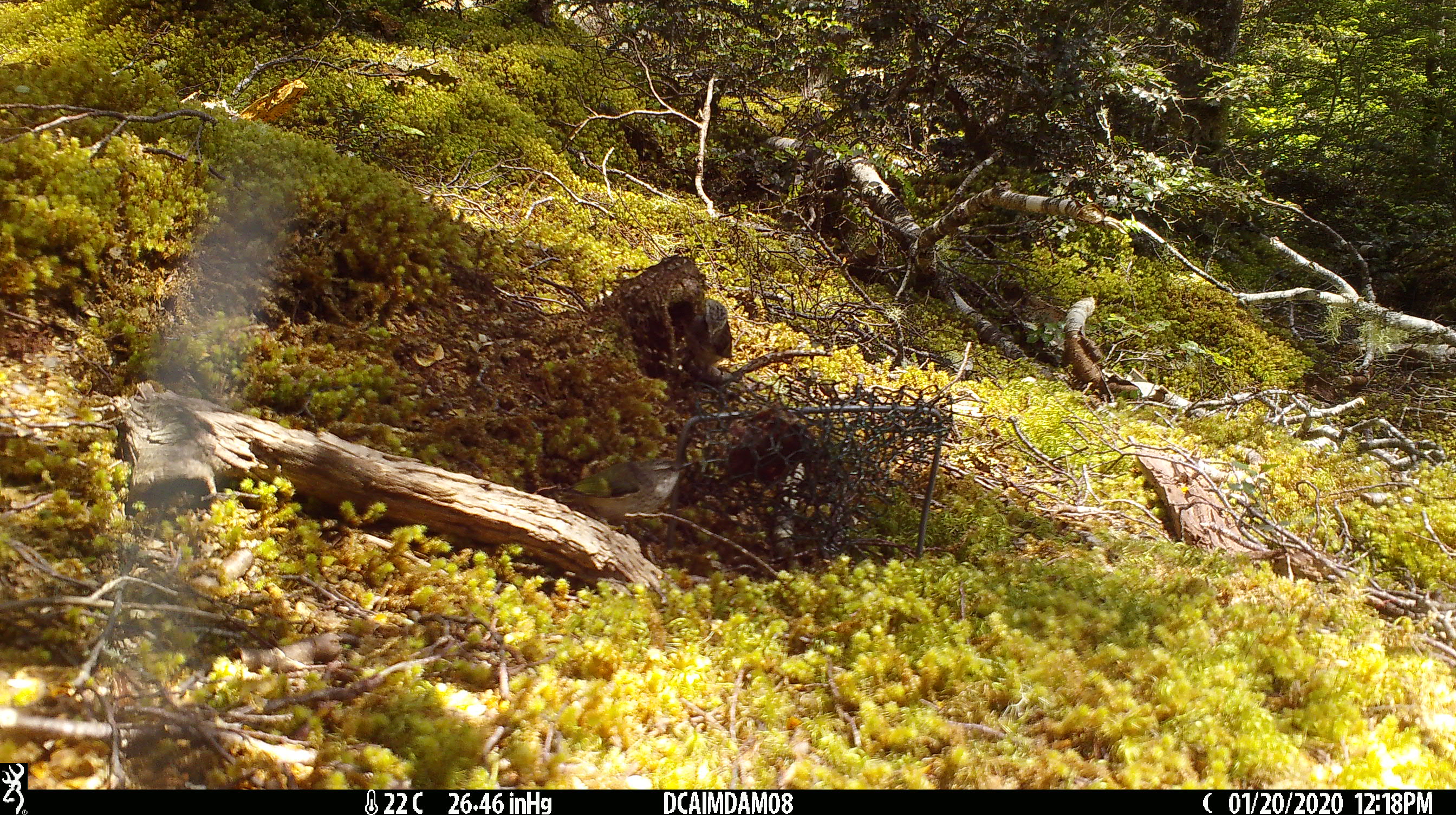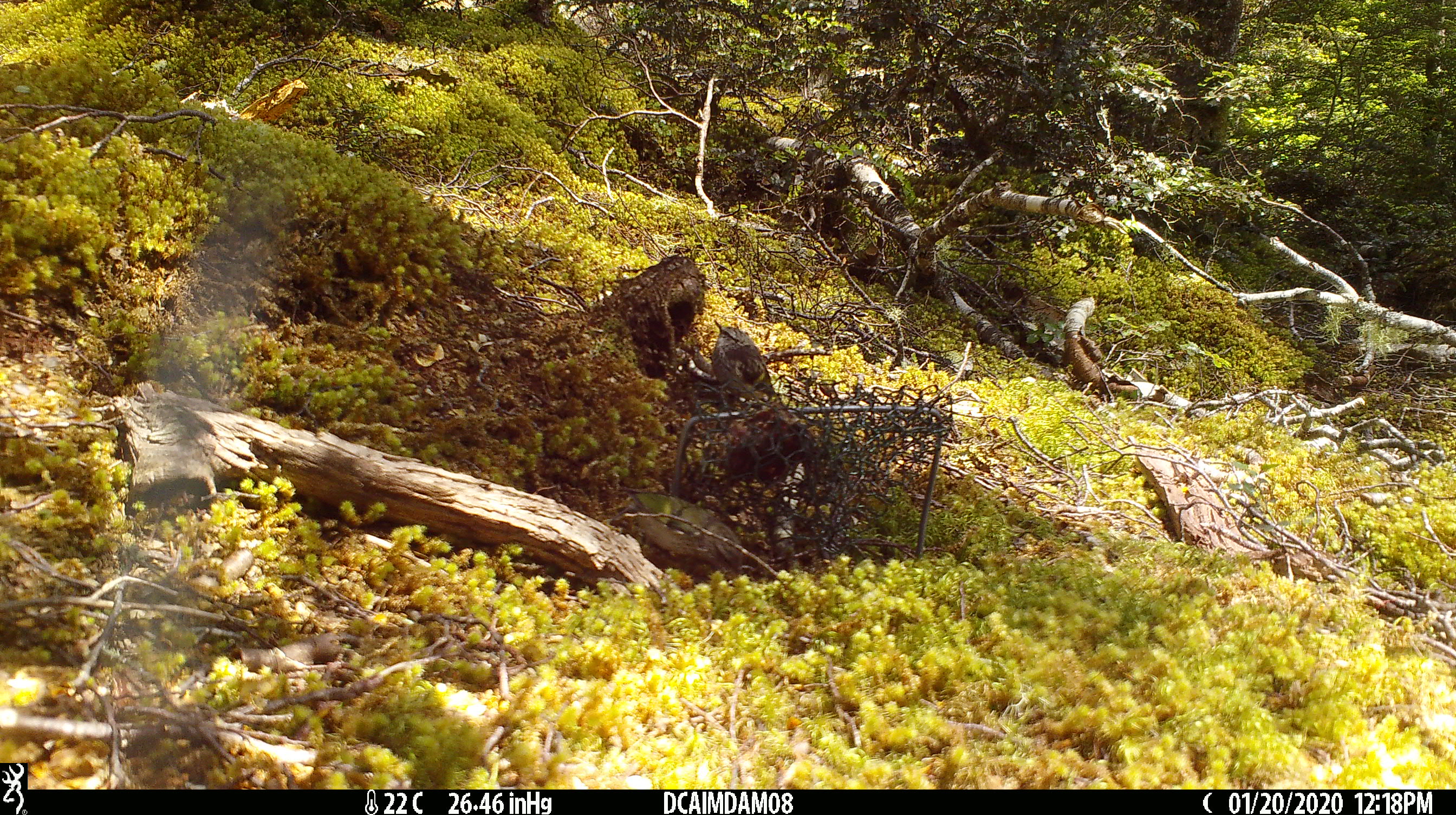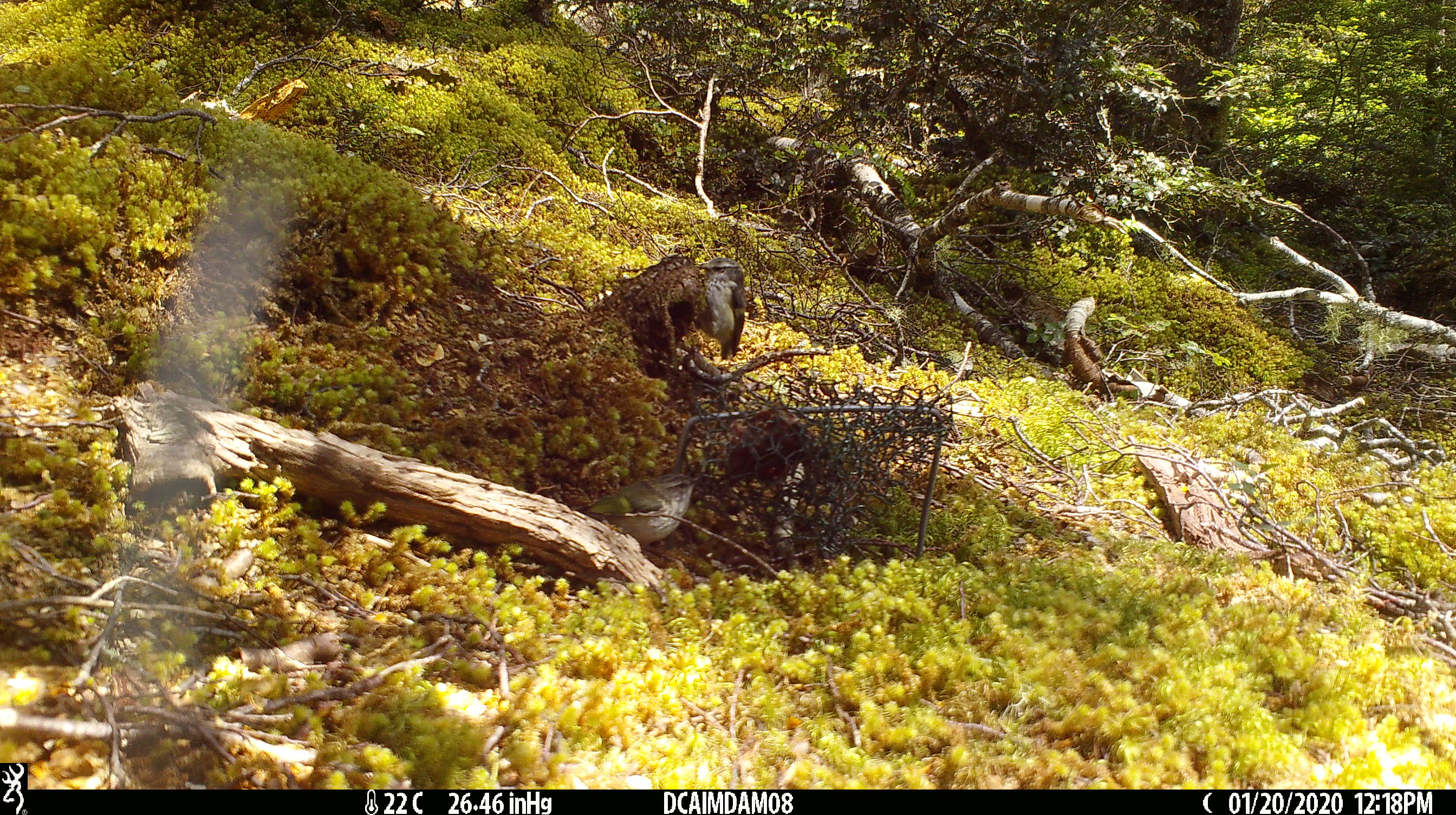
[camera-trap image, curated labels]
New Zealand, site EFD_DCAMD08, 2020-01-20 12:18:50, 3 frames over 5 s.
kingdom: Animalia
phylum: Chordata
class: Aves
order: Passeriformes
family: Acanthisittidae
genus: Acanthisitta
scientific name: Acanthisitta chloris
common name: rifleman